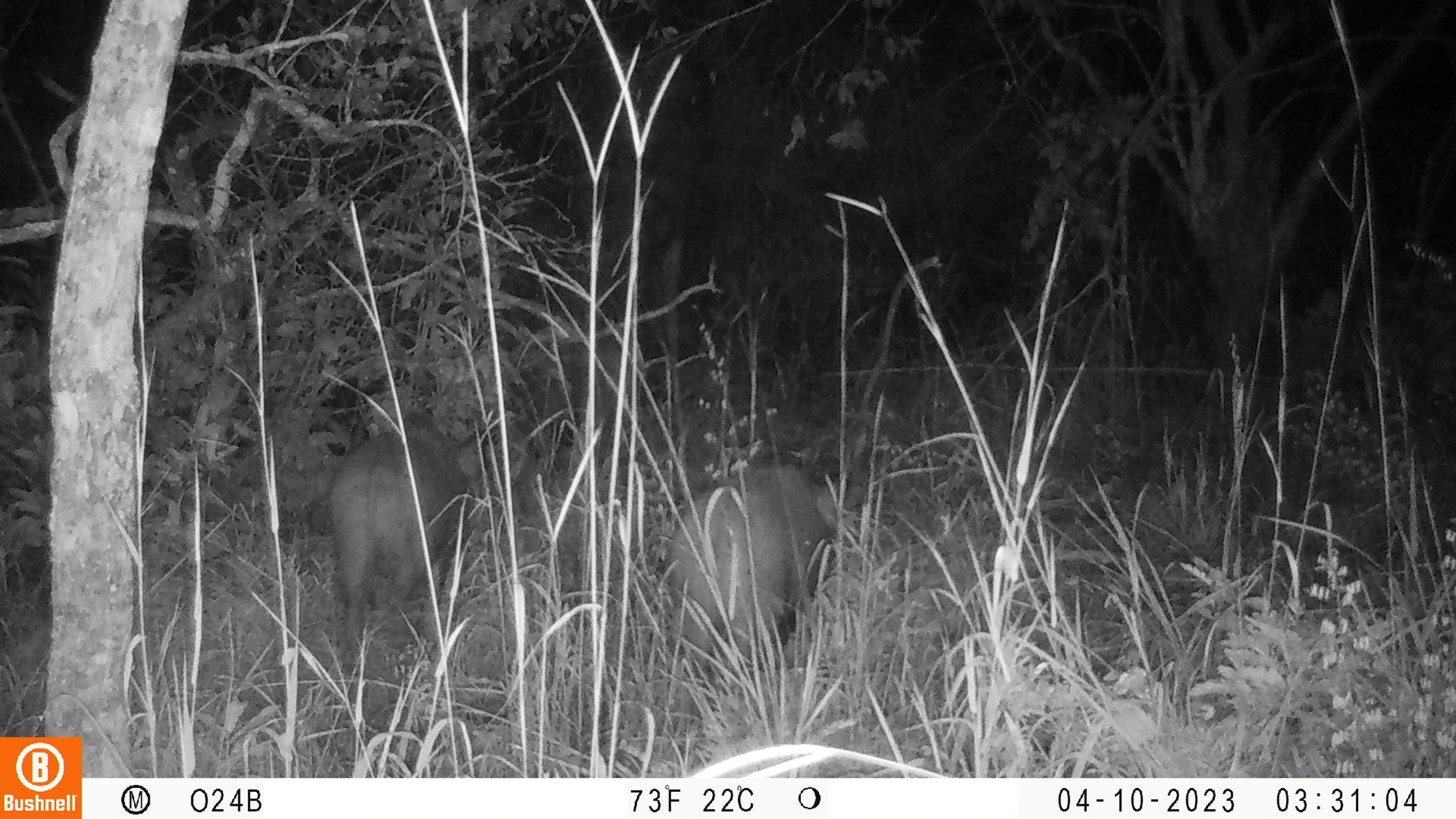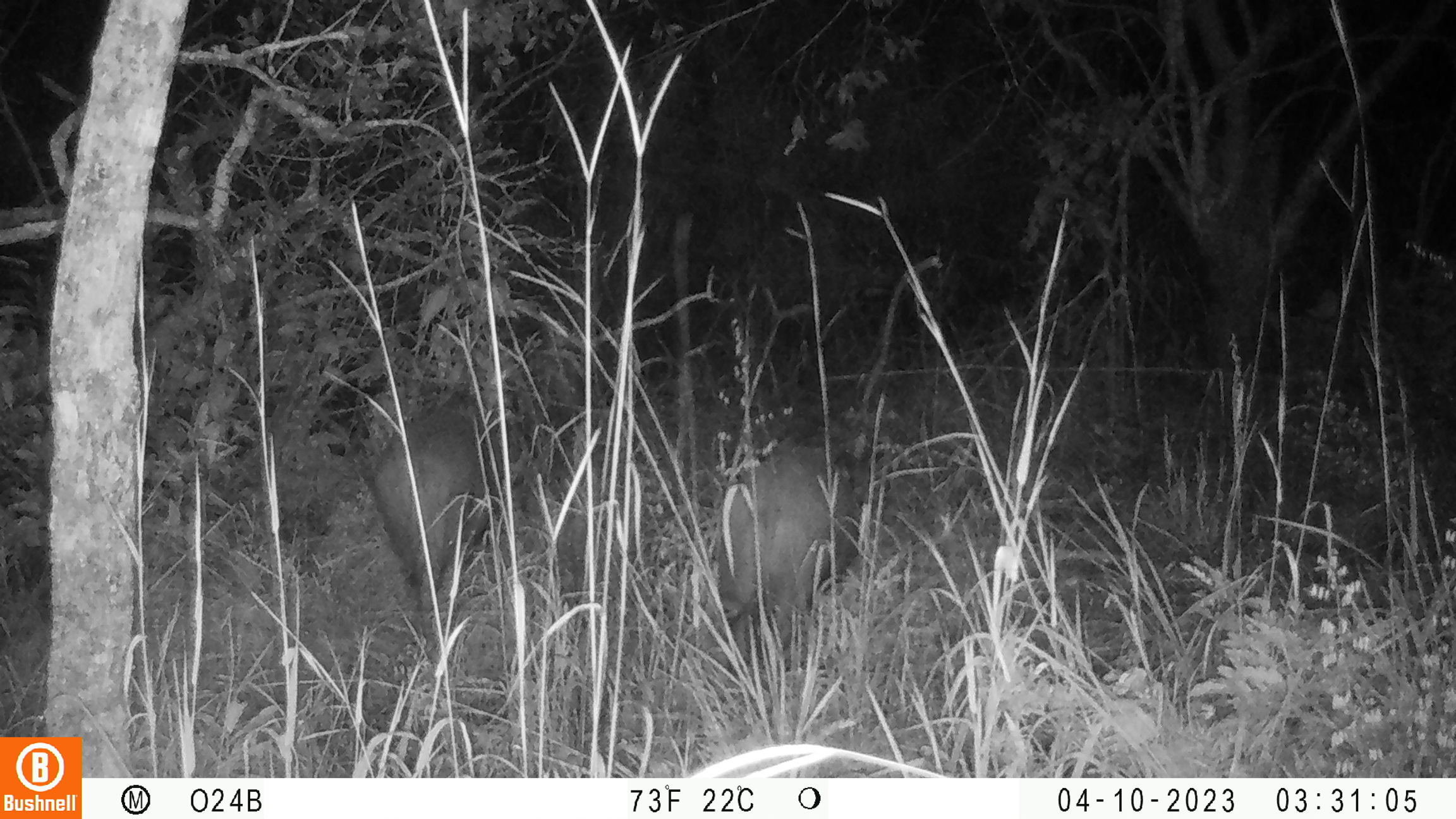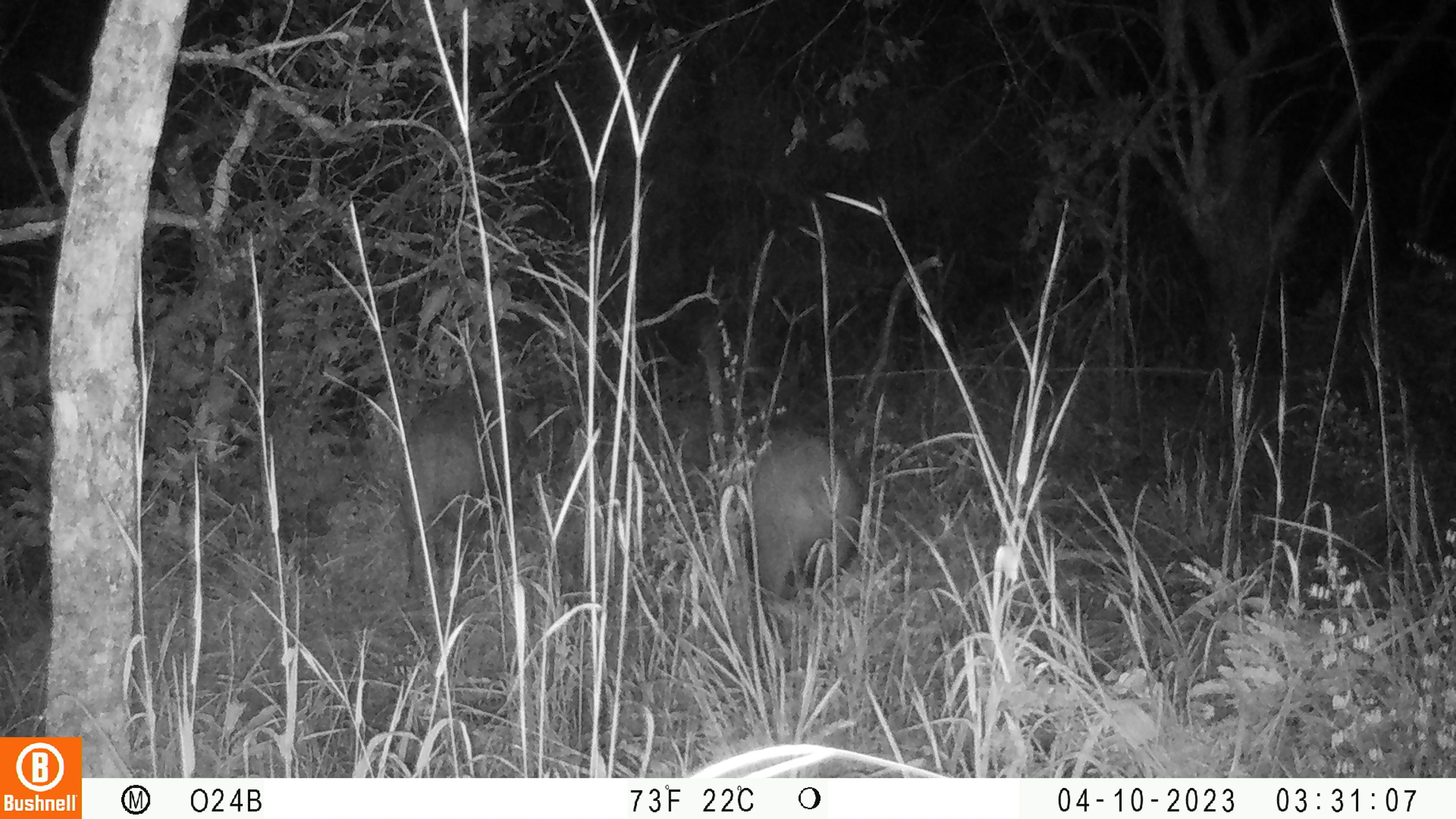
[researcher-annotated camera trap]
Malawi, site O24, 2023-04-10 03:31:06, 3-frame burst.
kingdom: Animalia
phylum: Chordata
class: Mammalia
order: Artiodactyla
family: Suidae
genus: Potamochoerus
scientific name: Potamochoerus larvatus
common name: bushpig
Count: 2.